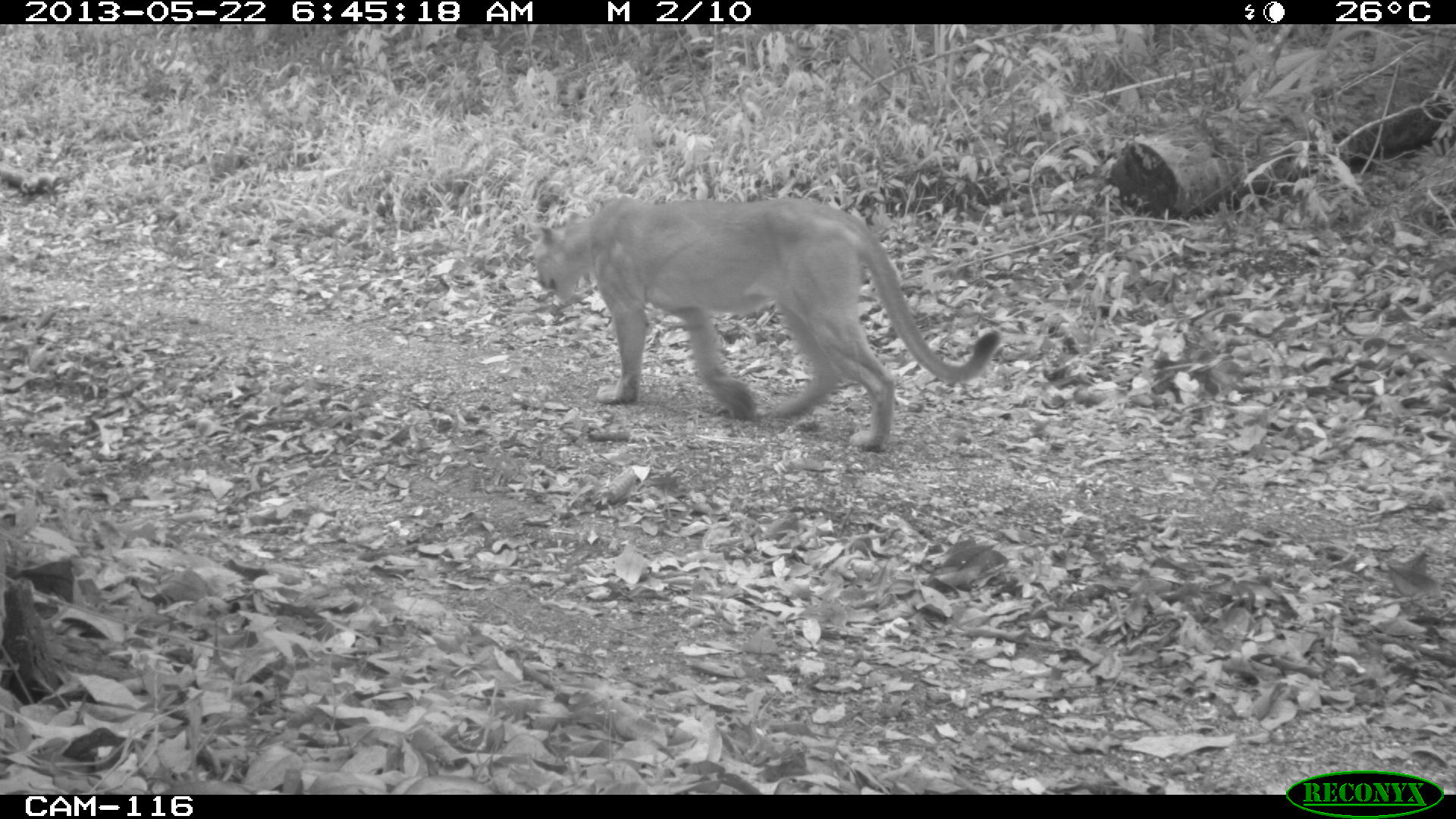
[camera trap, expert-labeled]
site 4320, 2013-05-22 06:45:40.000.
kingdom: Animalia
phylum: Chordata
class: Mammalia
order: Carnivora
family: Felidae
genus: Puma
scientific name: Puma concolor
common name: mountain lion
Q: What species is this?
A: Puma concolor (mountain lion).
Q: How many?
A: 1.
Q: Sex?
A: Male.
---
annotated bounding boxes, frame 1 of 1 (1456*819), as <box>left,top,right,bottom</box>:
puma concolor: <box>531,195,1002,452</box>